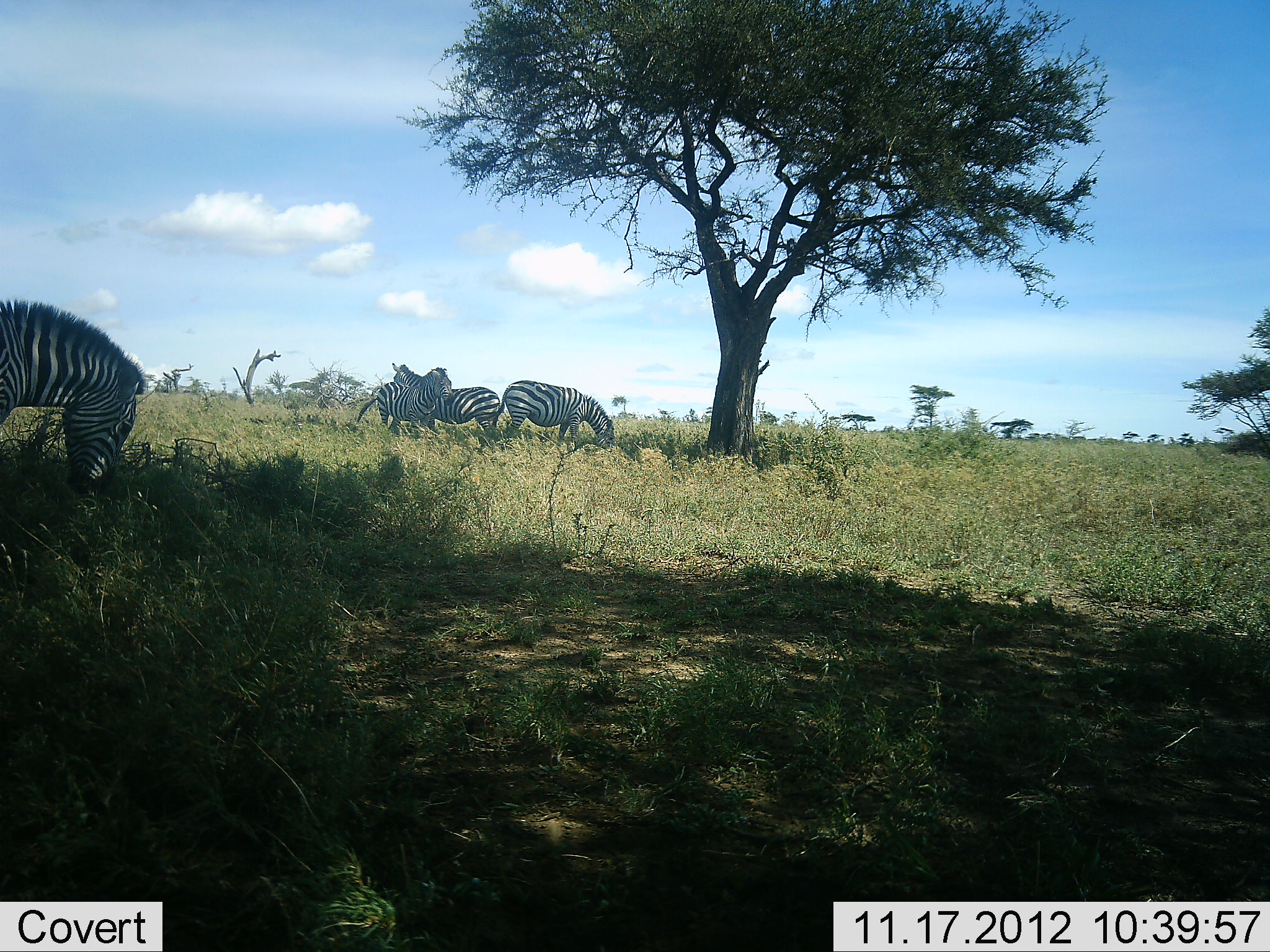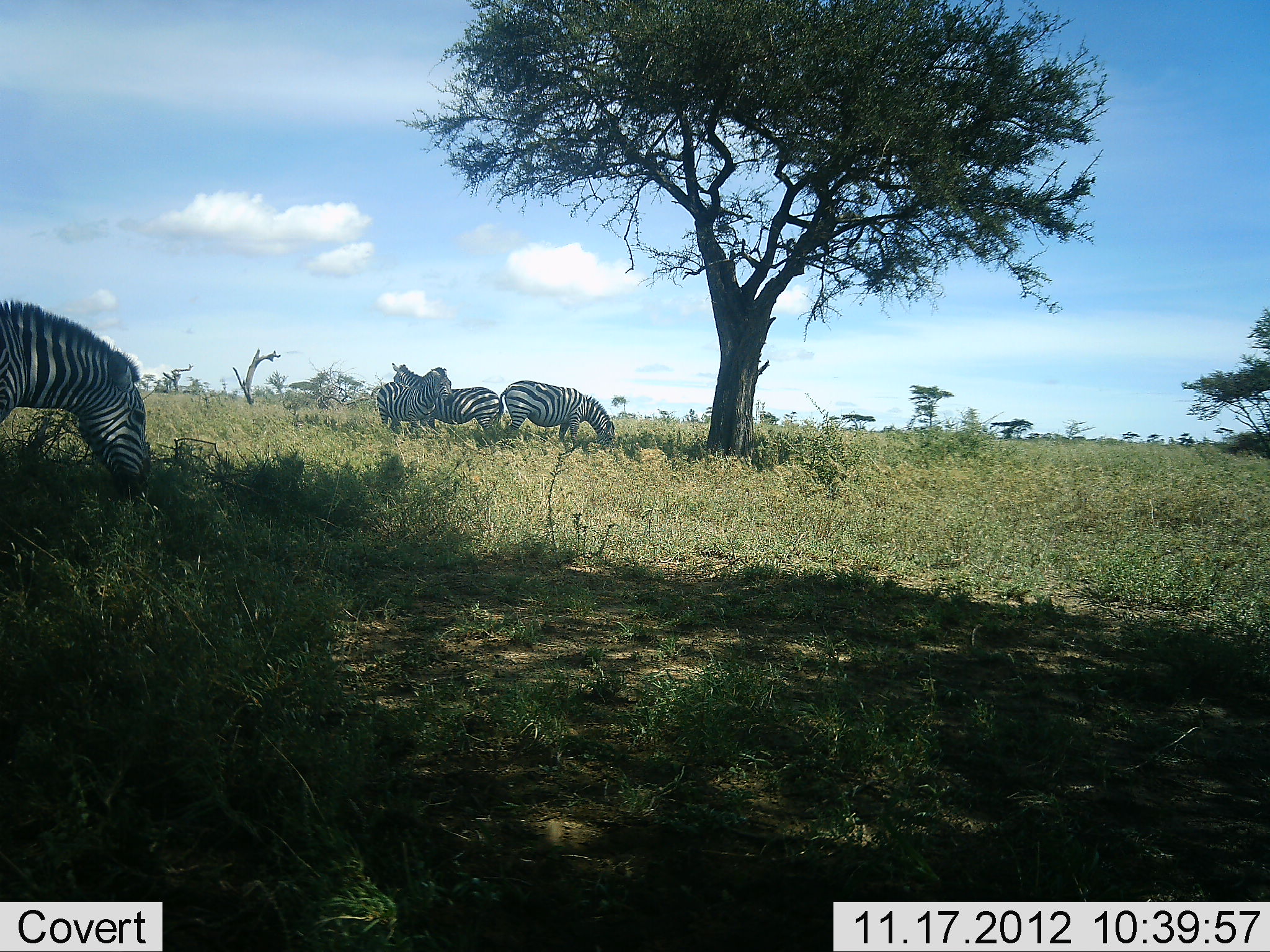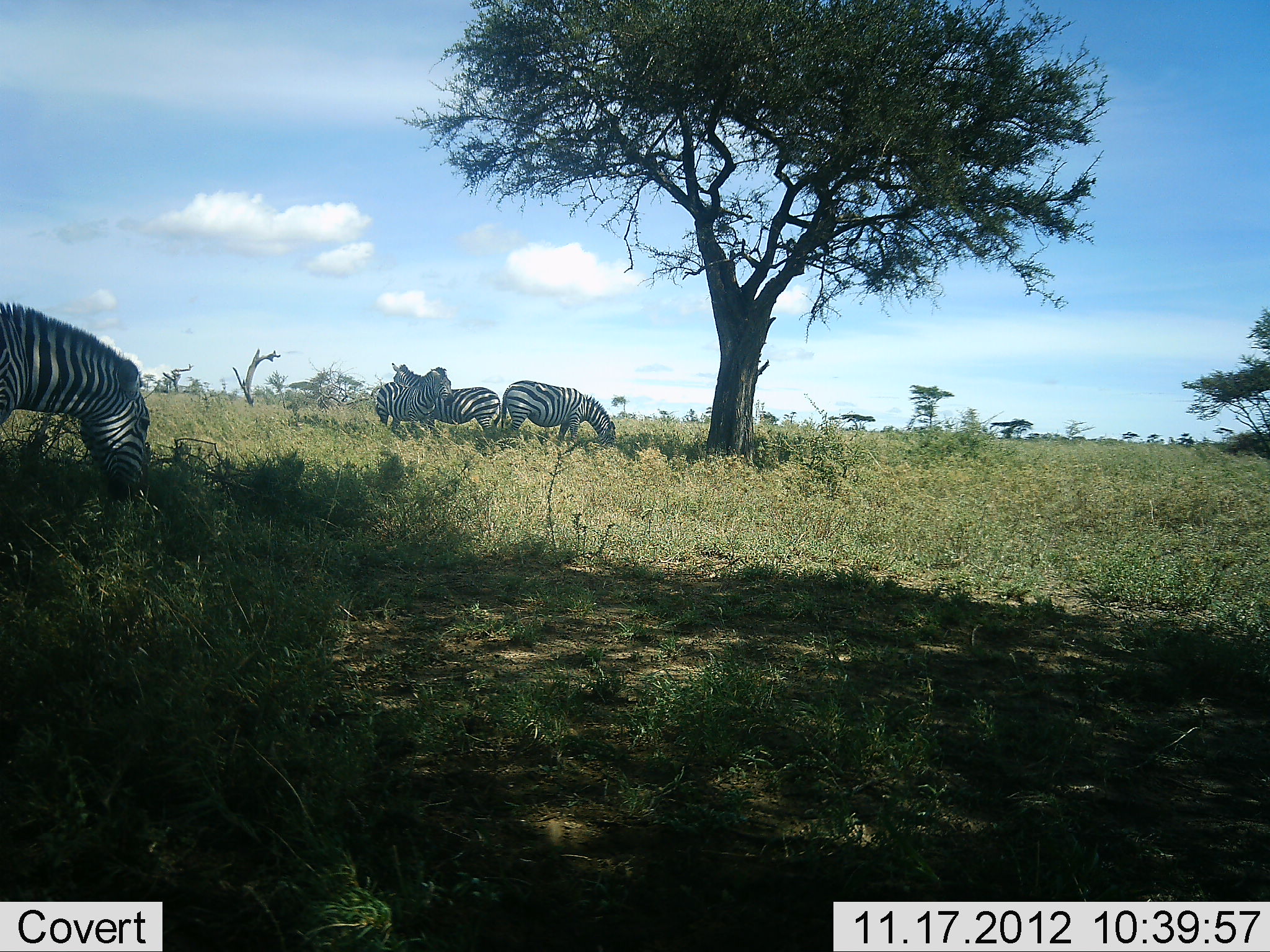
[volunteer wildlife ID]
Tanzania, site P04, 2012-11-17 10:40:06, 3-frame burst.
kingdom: Animalia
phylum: Chordata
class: Mammalia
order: Perissodactyla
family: Equidae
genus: Equus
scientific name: Equus quagga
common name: plains zebra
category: zebra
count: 4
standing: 70%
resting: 0%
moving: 0%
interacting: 10%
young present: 0%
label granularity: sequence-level